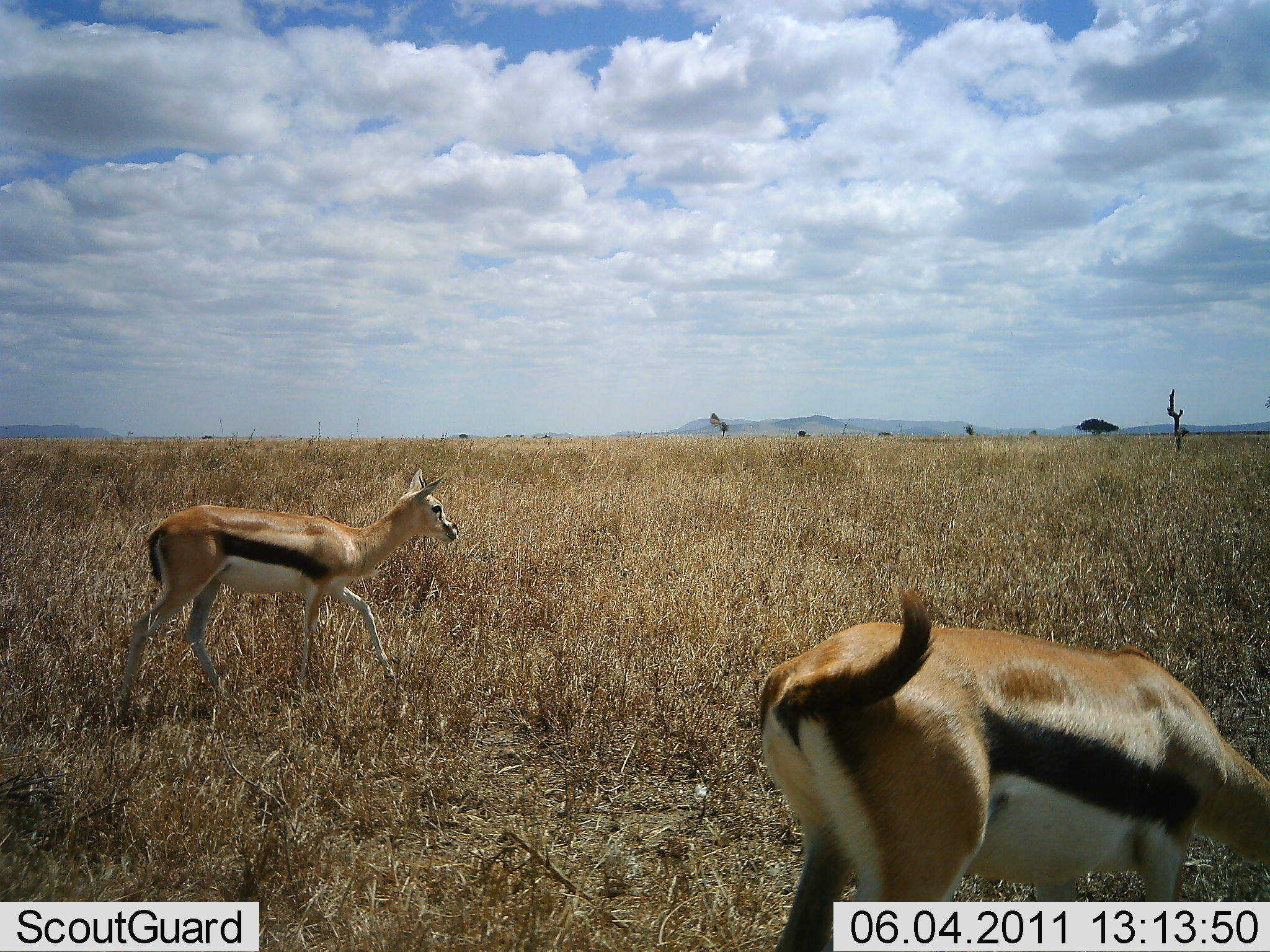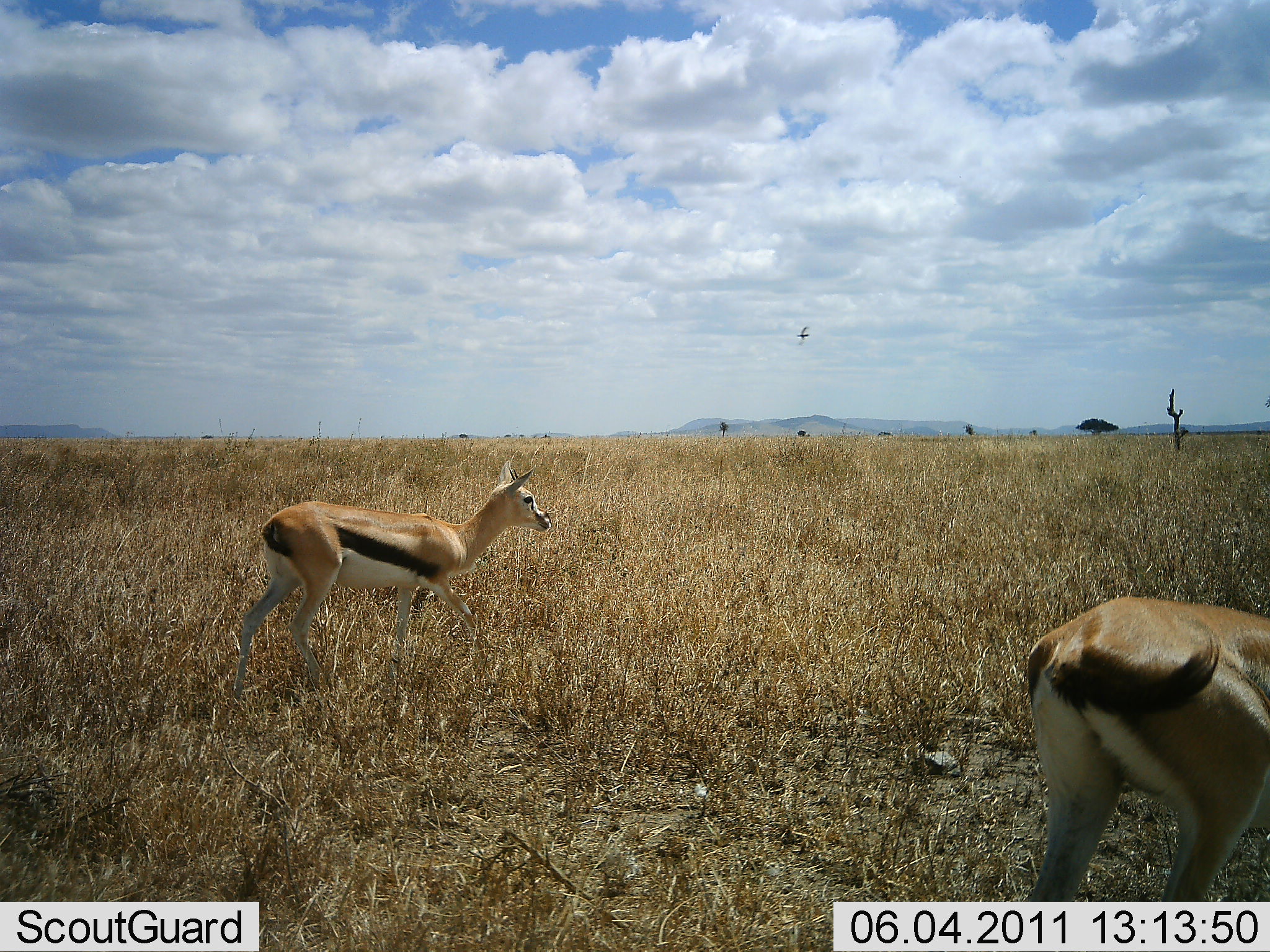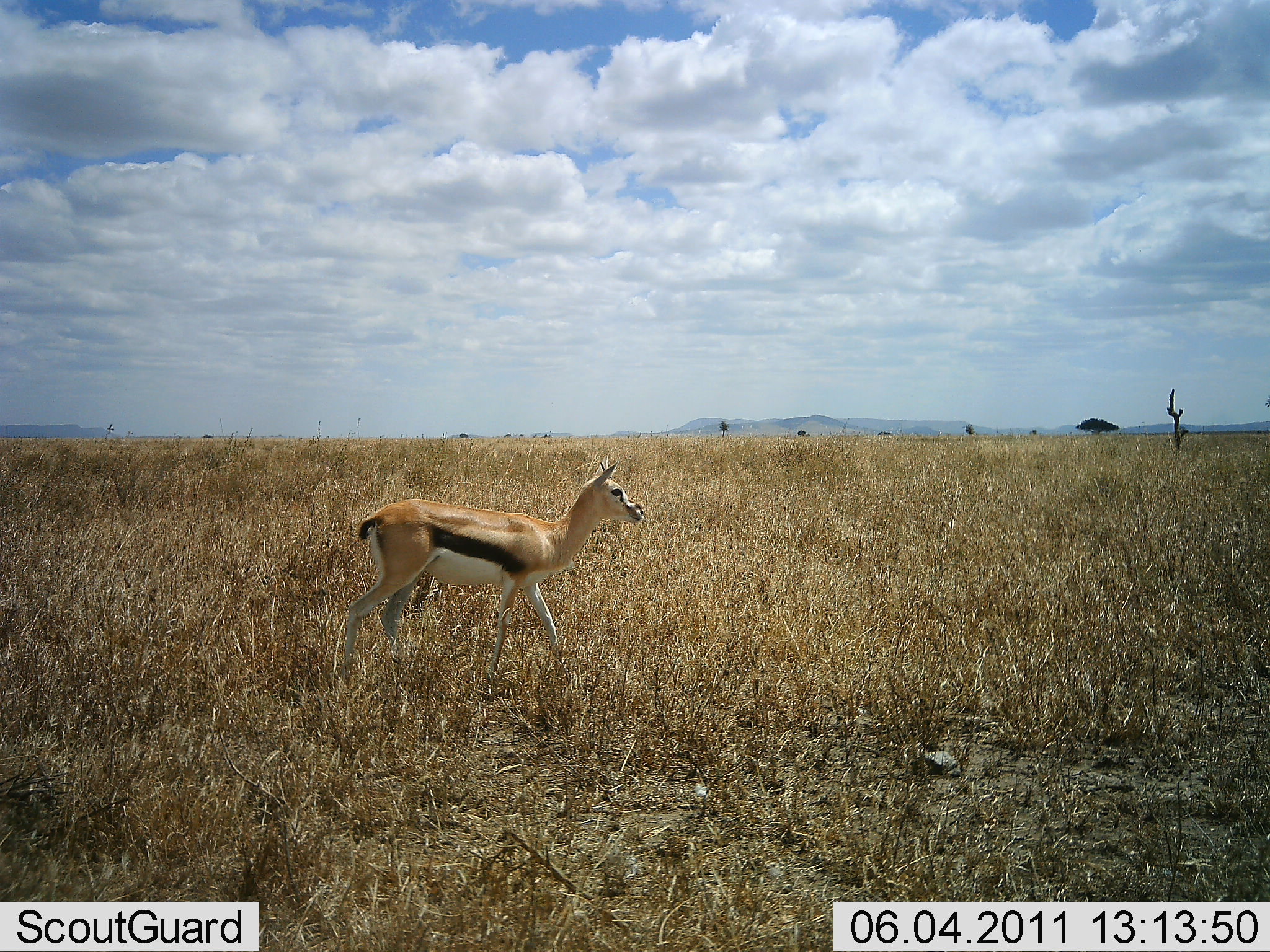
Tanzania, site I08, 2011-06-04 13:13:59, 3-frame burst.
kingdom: Animalia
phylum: Chordata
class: Mammalia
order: Artiodactyla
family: Bovidae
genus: Eudorcas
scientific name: Eudorcas thomsonii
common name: thomson's gazelle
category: gazellethomsons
Gazellethomsons (thomson's gazelle) (Eudorcas thomsonii), count 2. Behavior (volunteer vote fractions): standing 7%, resting 0%, moving 86%, interacting 0%. Young present (vote fraction): 0%. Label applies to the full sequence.